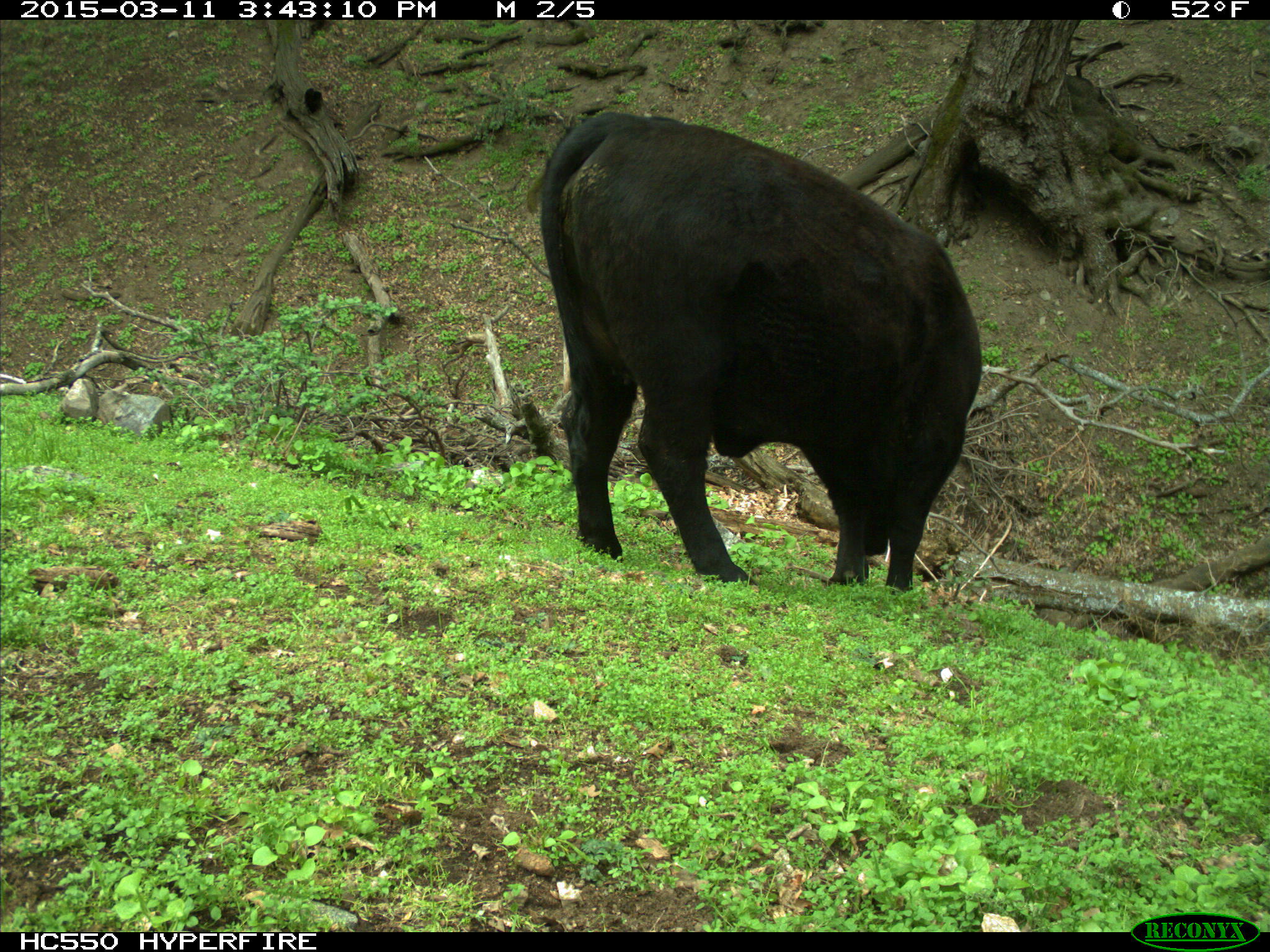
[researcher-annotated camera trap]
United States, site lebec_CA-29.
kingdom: Animalia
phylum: Chordata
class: Mammalia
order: Artiodactyla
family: Bovidae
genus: Bos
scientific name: Bos taurus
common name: domestic cow